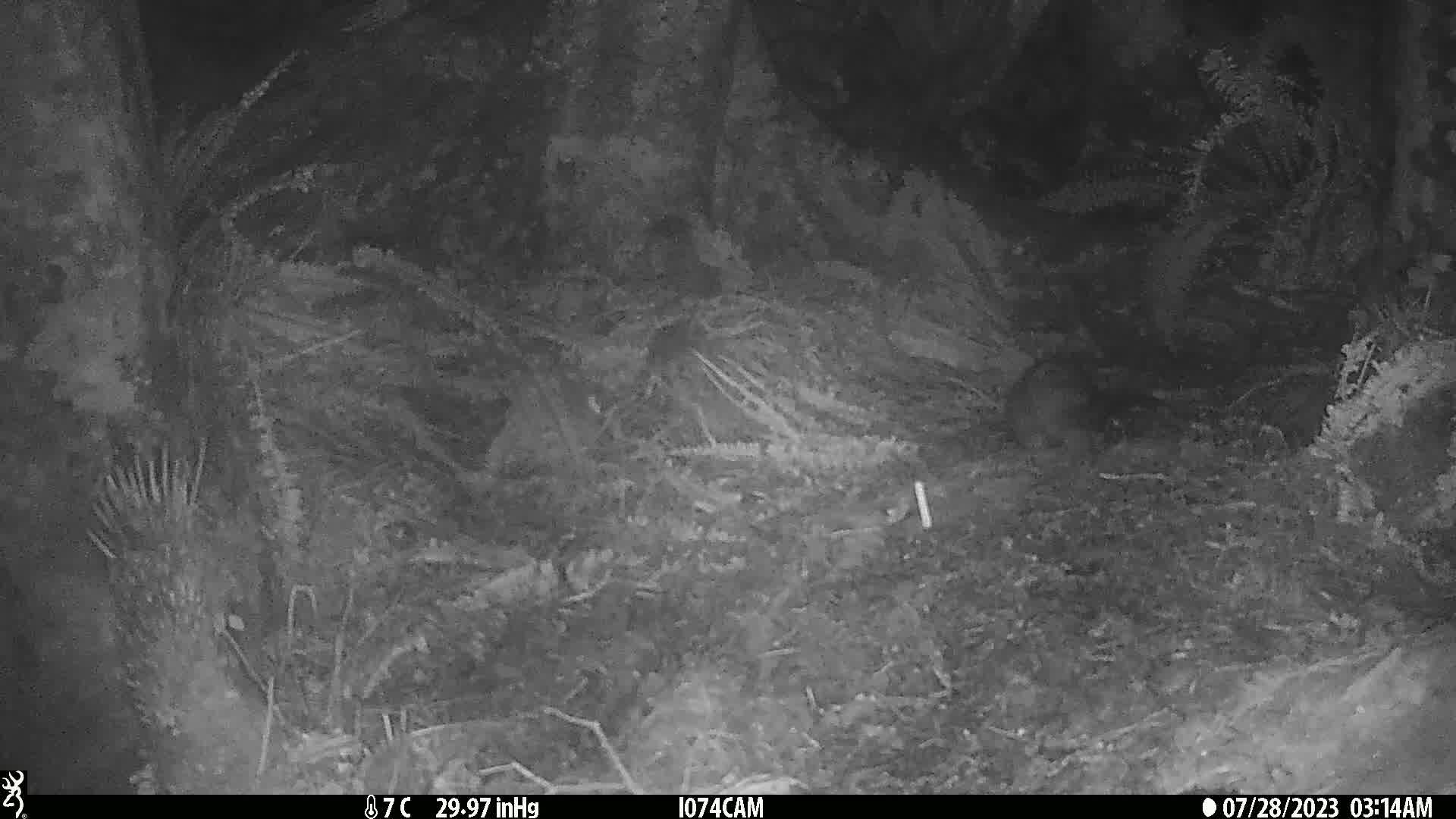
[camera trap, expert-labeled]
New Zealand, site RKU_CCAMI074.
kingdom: Animalia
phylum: Chordata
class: Mammalia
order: Diprotodontia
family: Phalangeridae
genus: Trichosurus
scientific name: Trichosurus vulpecula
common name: common brushtail possum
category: possum